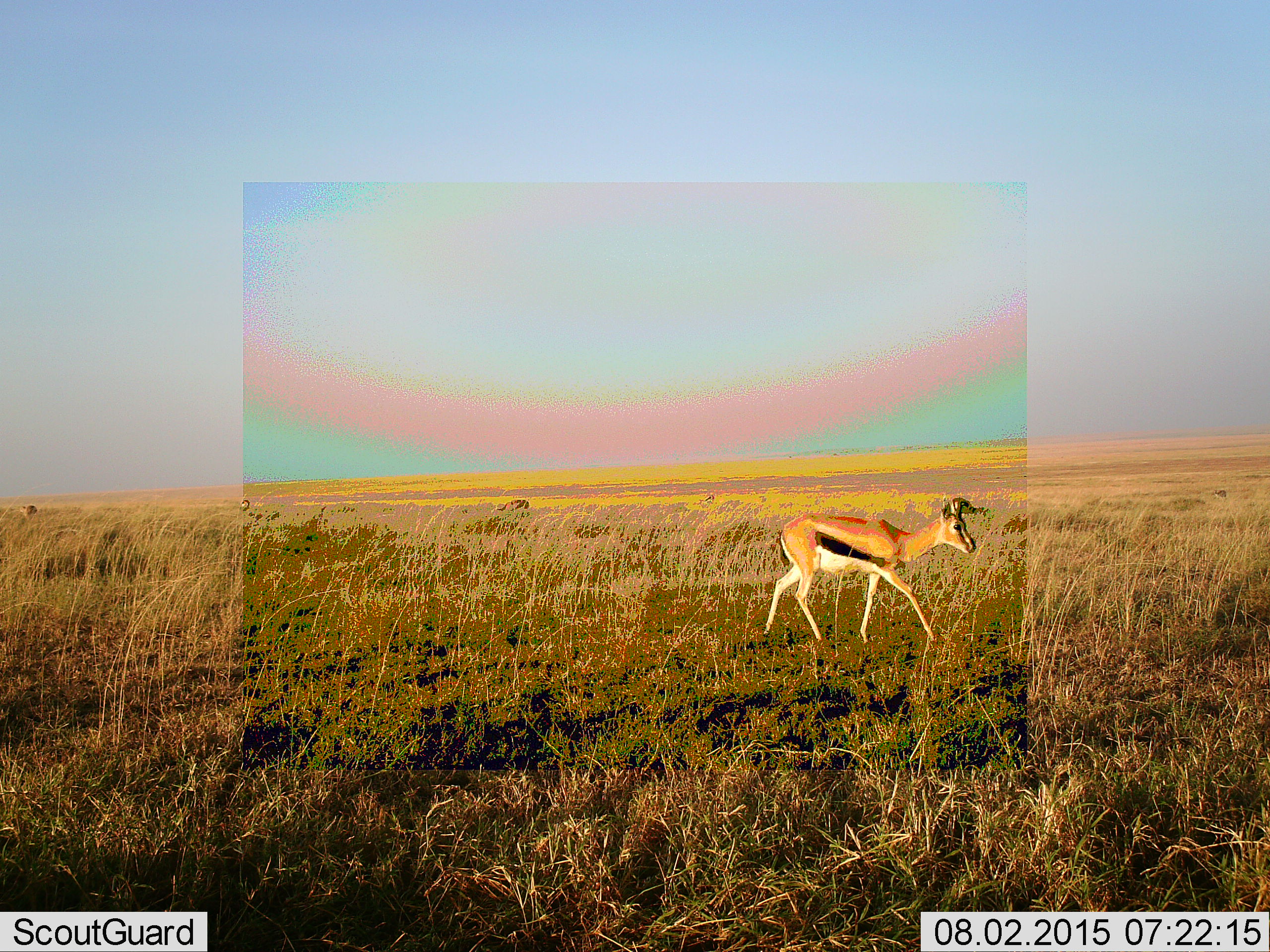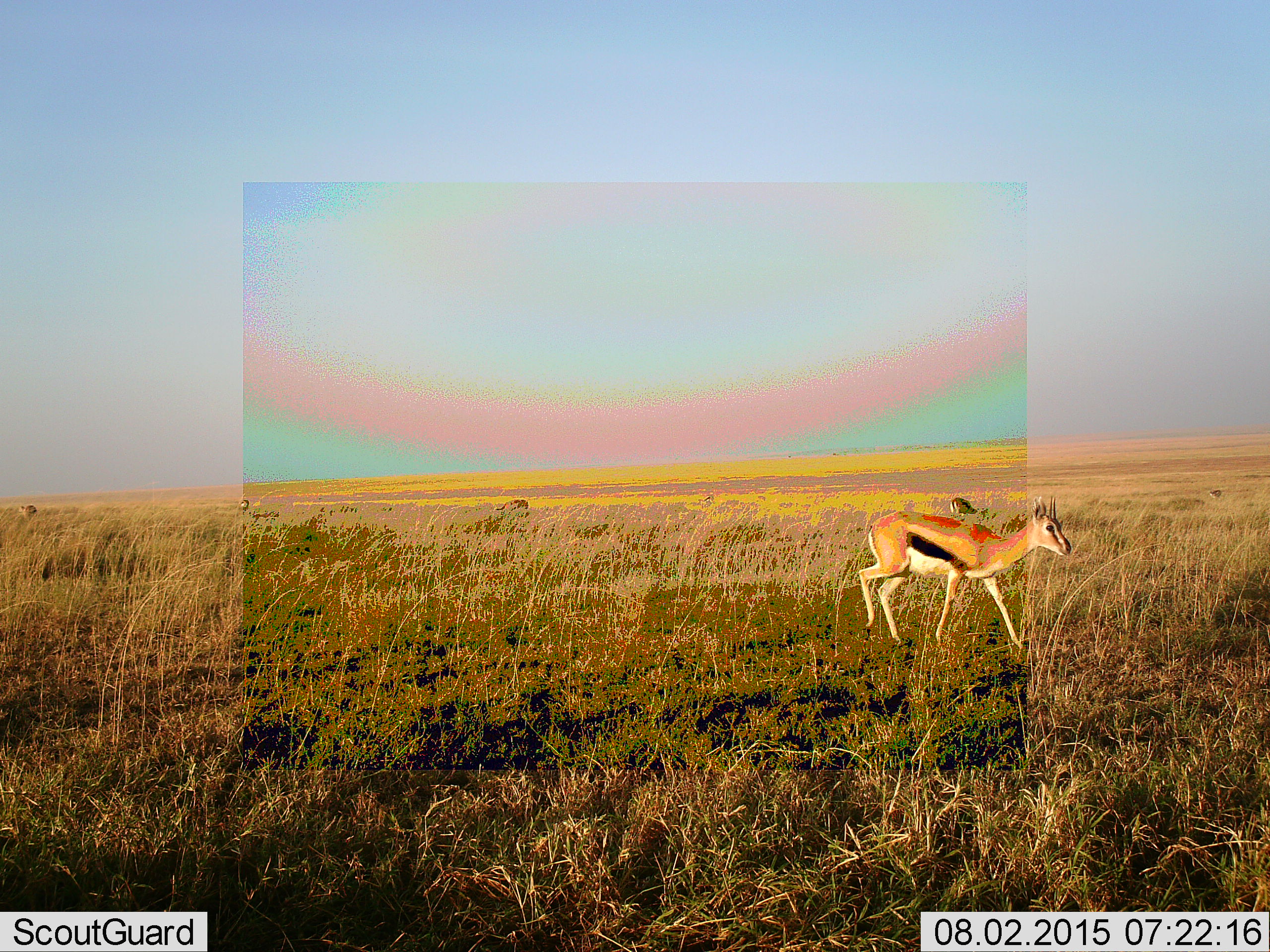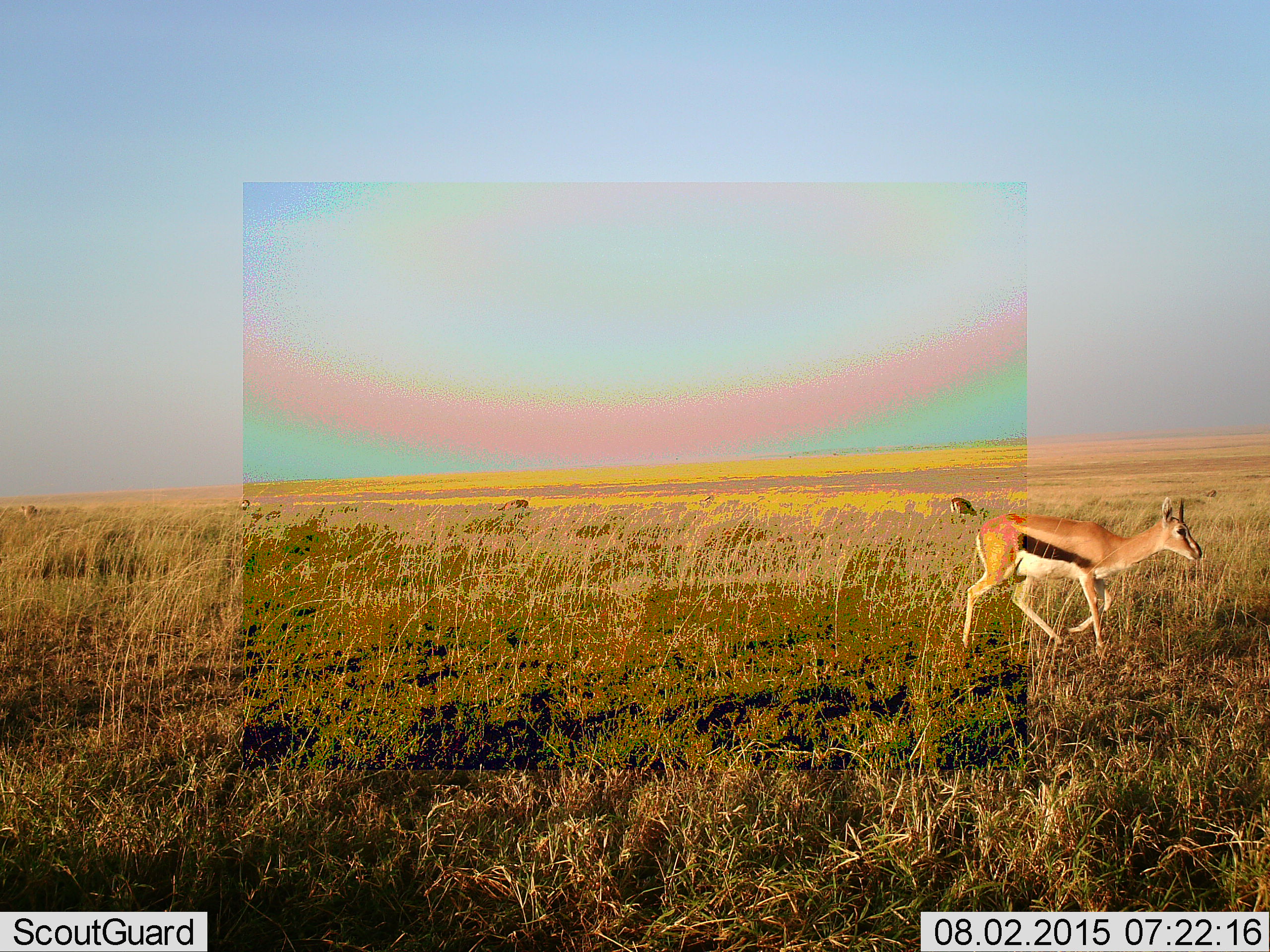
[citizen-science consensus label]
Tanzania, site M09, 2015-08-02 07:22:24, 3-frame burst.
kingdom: Animalia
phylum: Chordata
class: Mammalia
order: Artiodactyla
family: Bovidae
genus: Eudorcas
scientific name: Eudorcas thomsonii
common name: thomson's gazelle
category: gazellethomsons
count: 5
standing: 50%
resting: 0%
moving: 90%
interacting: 0%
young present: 10%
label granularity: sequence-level